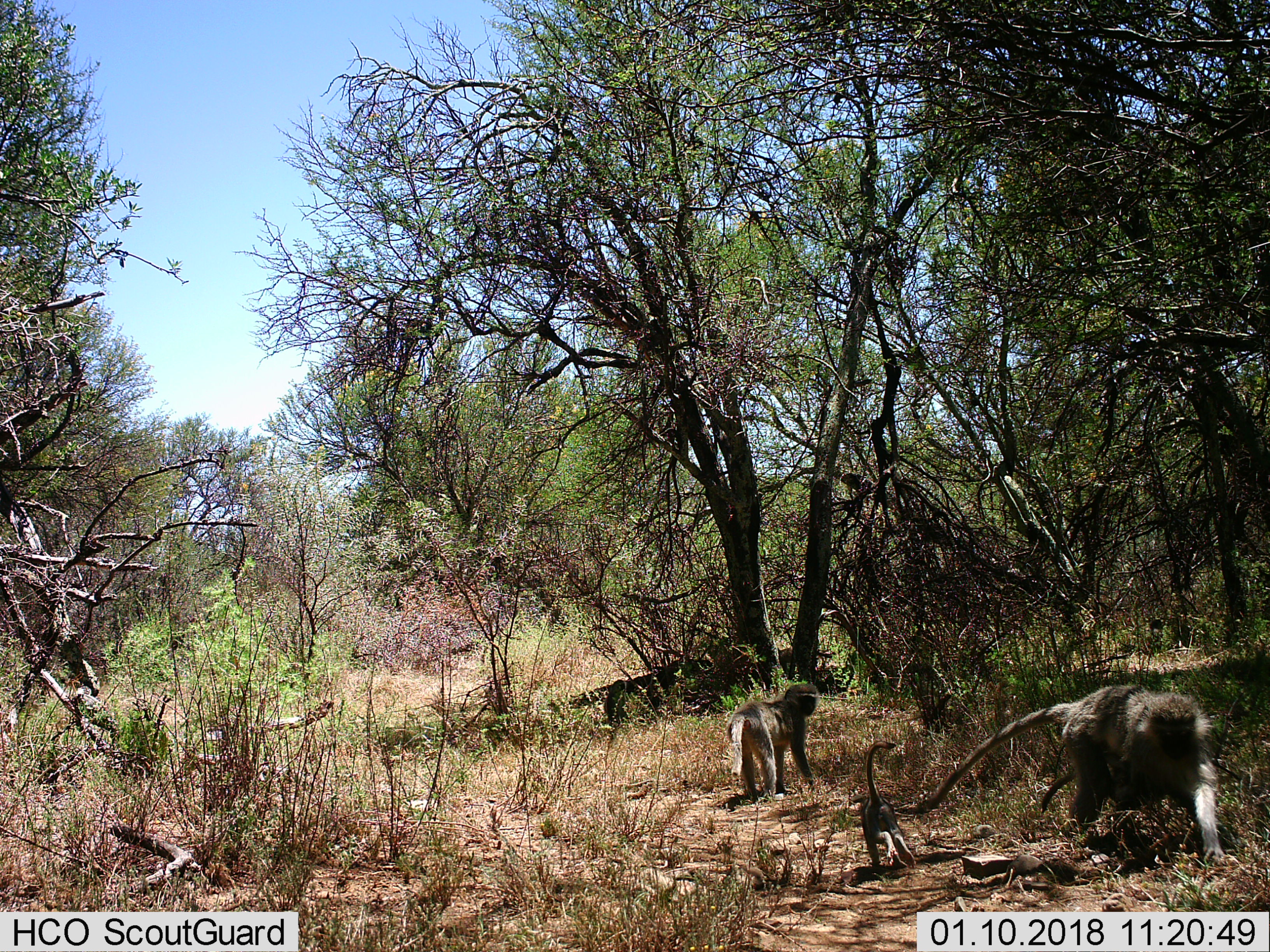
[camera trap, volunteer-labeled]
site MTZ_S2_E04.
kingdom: Animalia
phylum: Chordata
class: Mammalia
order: Primates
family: Cercopithecidae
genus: Chlorocebus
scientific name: Chlorocebus pygerythrus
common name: vervet monkey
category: monkeyvervet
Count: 3.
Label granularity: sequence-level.